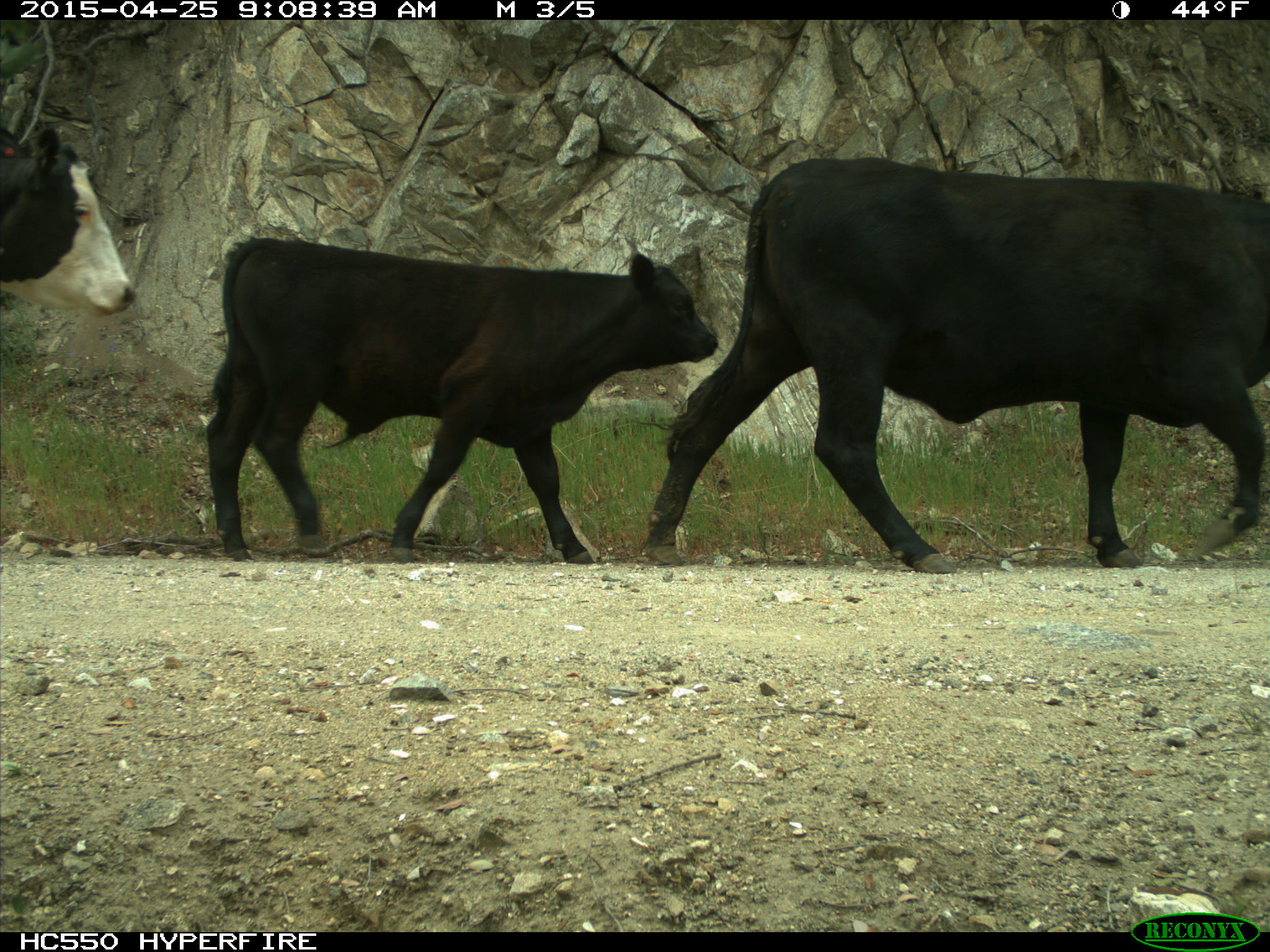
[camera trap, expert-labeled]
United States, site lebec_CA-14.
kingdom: Animalia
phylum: Chordata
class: Mammalia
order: Artiodactyla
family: Bovidae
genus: Bos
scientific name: Bos taurus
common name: domestic cow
Bos taurus (domestic cow).